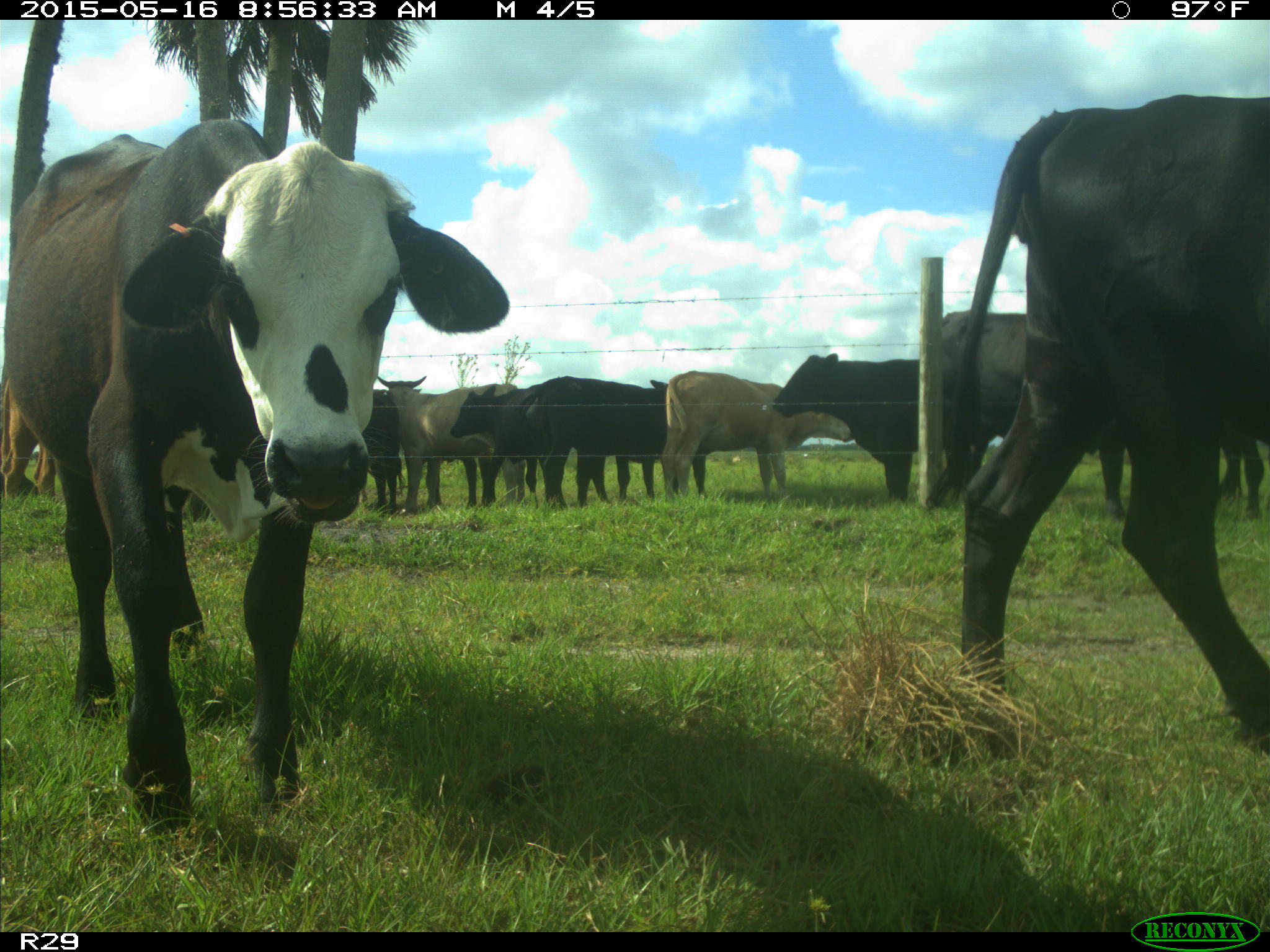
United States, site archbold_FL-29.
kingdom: Animalia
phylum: Chordata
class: Mammalia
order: Artiodactyla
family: Bovidae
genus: Bos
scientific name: Bos taurus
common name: domestic cow